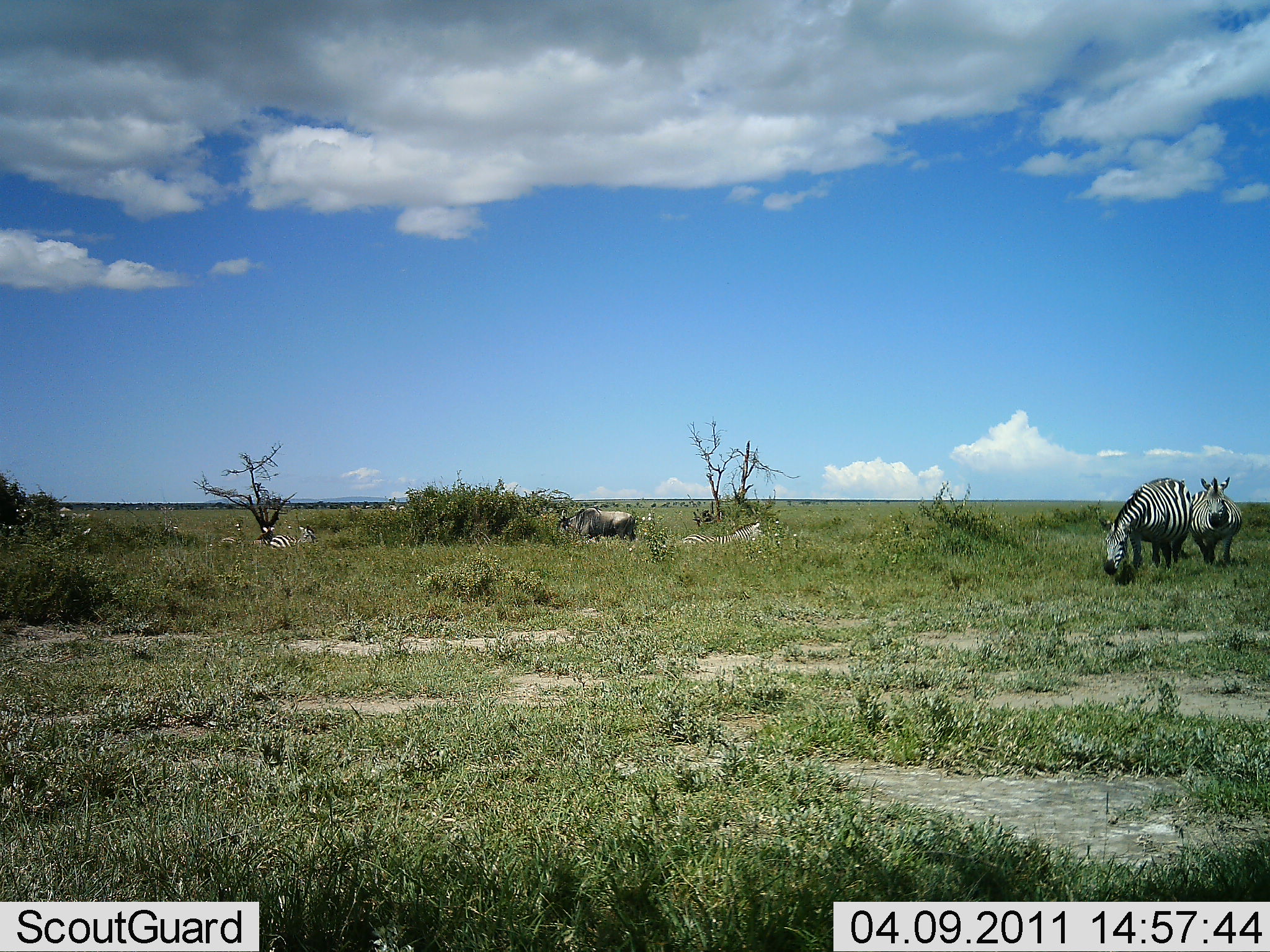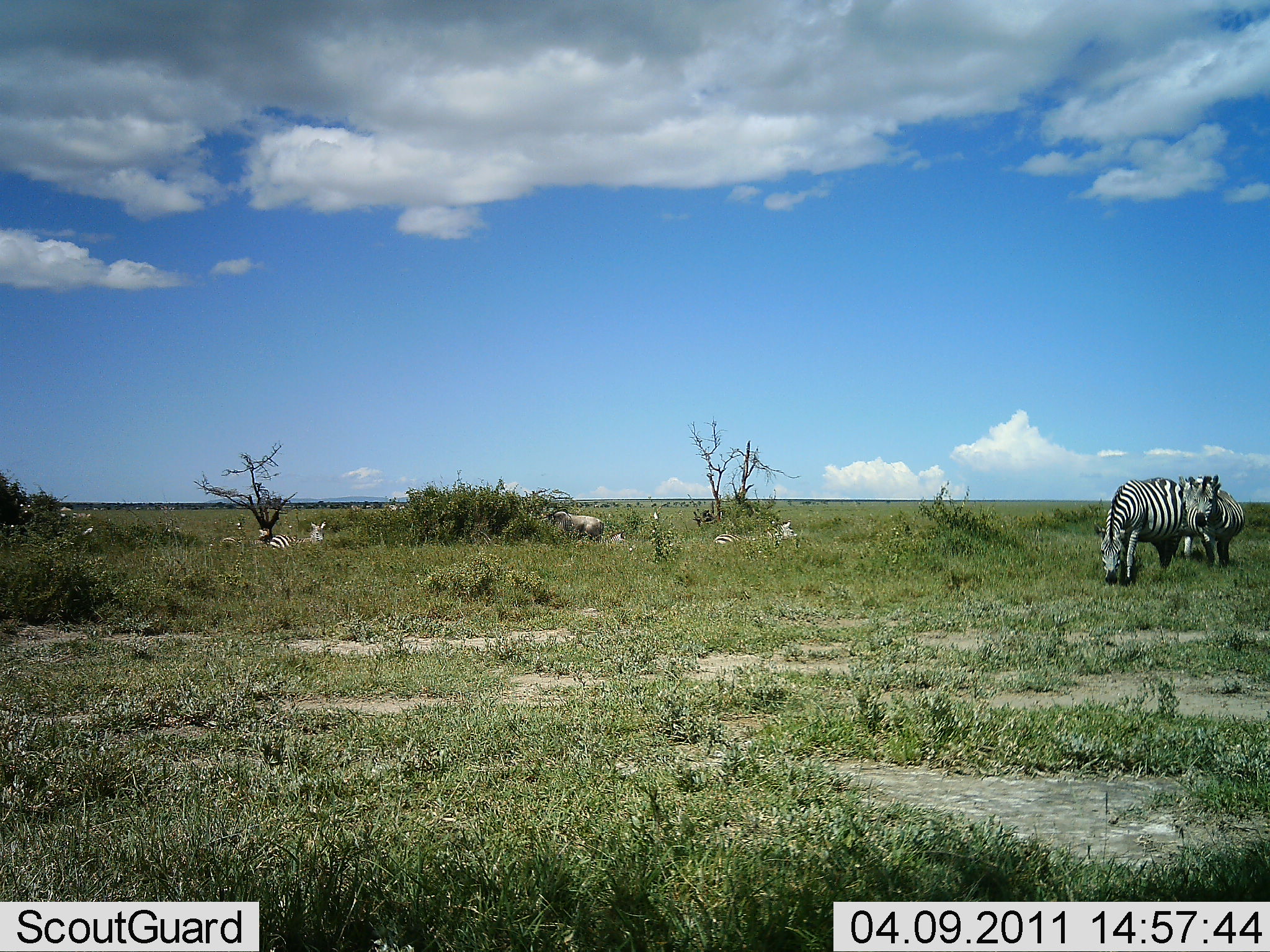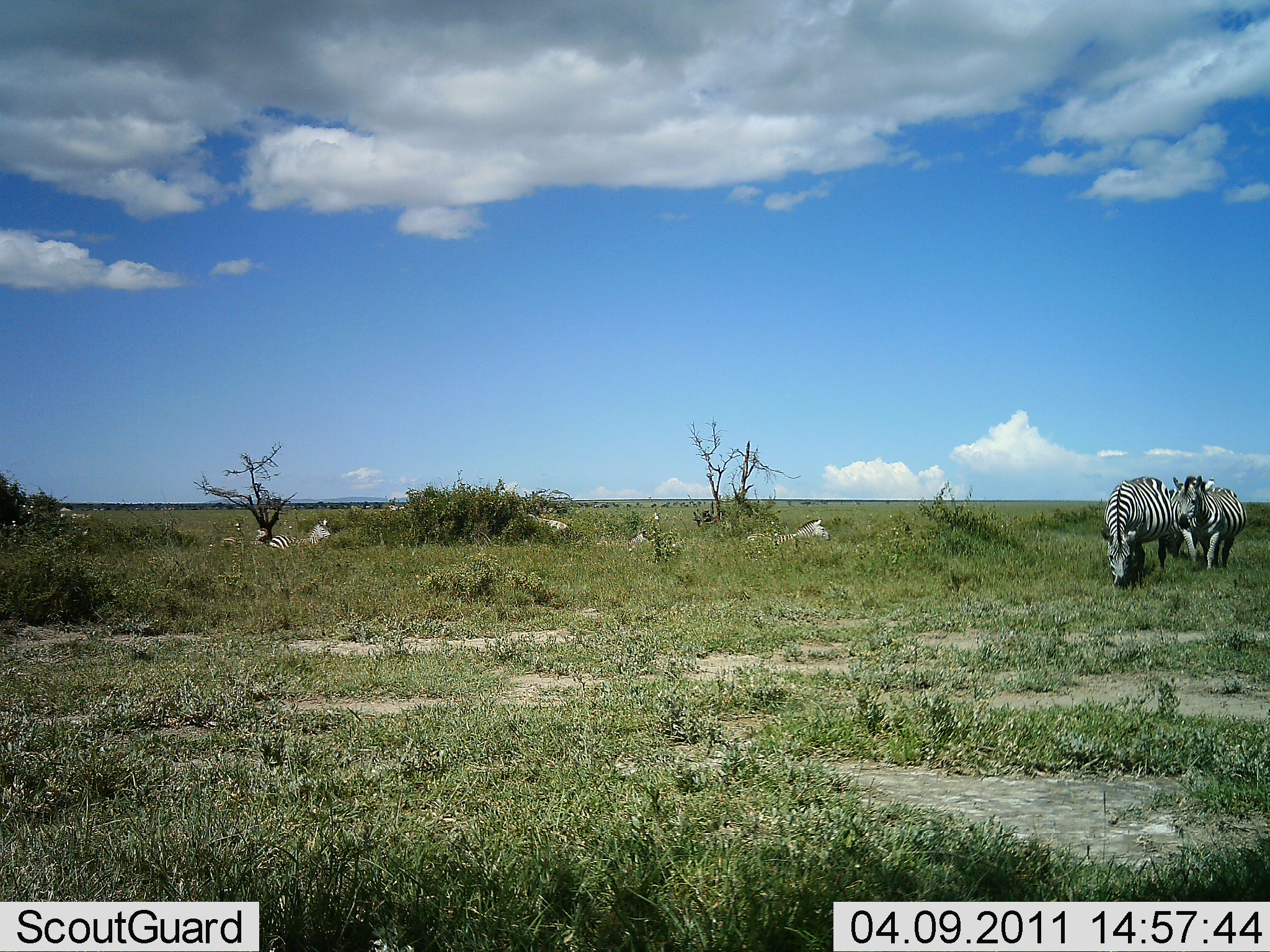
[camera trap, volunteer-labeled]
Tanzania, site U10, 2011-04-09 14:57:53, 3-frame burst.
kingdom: Animalia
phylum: Chordata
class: Mammalia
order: Perissodactyla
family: Equidae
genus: Equus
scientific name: Equus quagga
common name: plains zebra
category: zebra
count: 7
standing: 58%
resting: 32%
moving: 74%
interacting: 5%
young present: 5%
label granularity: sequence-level